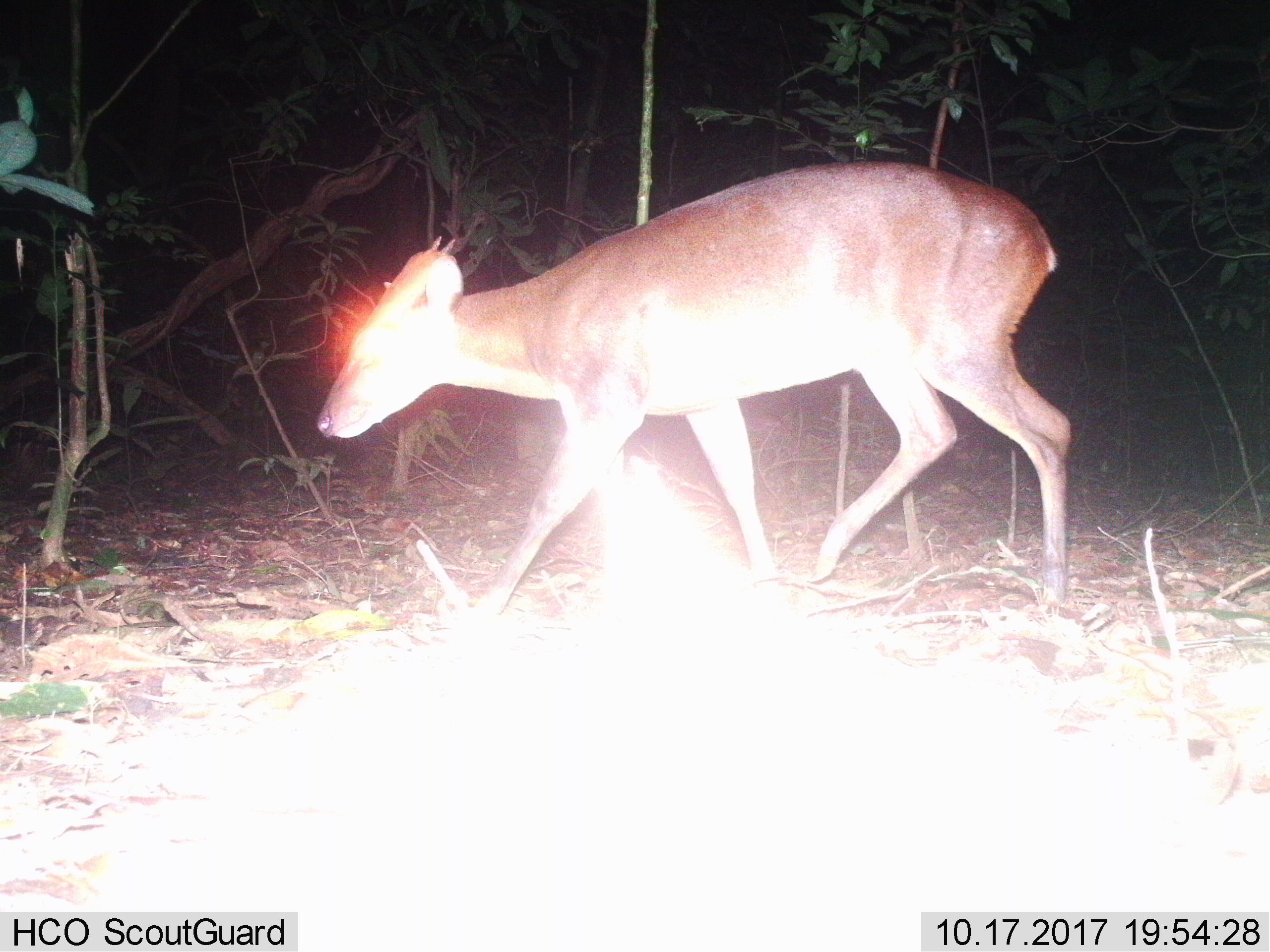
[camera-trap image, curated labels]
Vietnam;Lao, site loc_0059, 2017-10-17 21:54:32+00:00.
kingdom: Animalia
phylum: Chordata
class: Mammalia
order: Artiodactyla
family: Cervidae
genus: Muntiacus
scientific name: Muntiacus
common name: muntjacs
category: unidentified muntjac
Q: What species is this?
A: Unidentified muntjac (muntjacs) (Muntiacus).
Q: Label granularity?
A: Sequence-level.